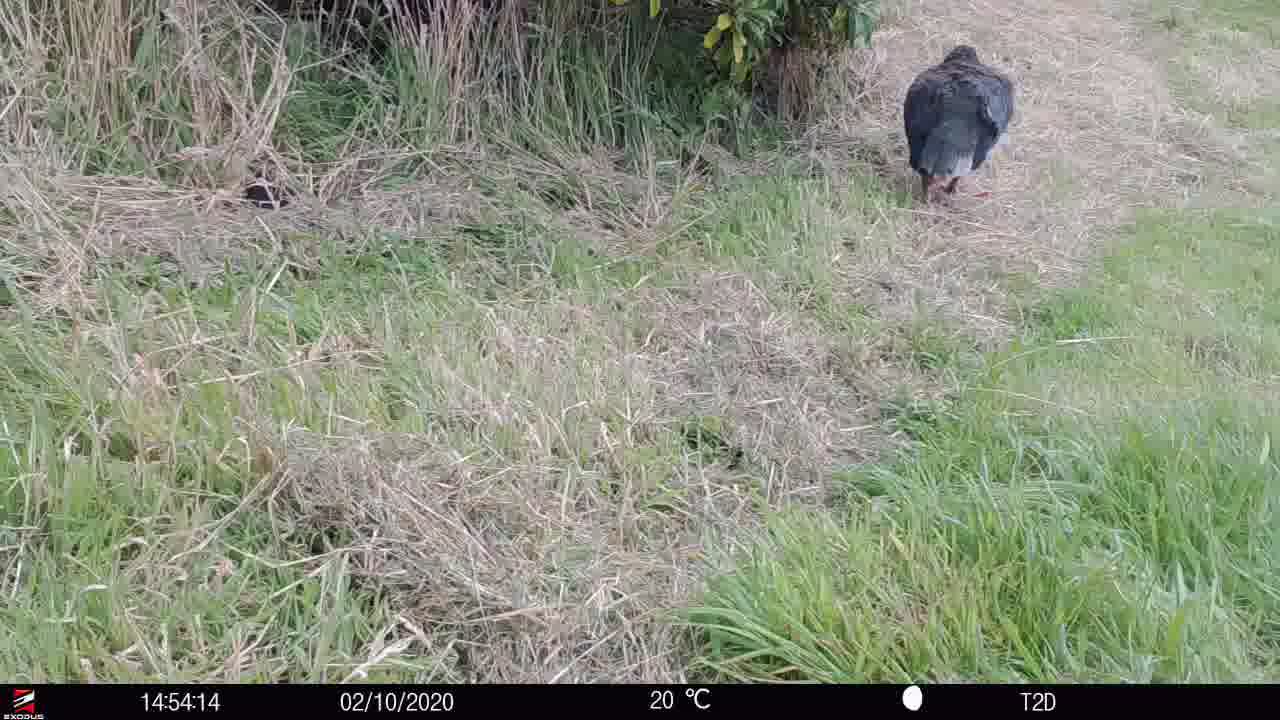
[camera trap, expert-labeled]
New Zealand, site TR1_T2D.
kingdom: Animalia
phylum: Chordata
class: Aves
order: Gruiformes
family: Rallidae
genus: Porphyrio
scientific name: Porphyrio mantelli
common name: takahe